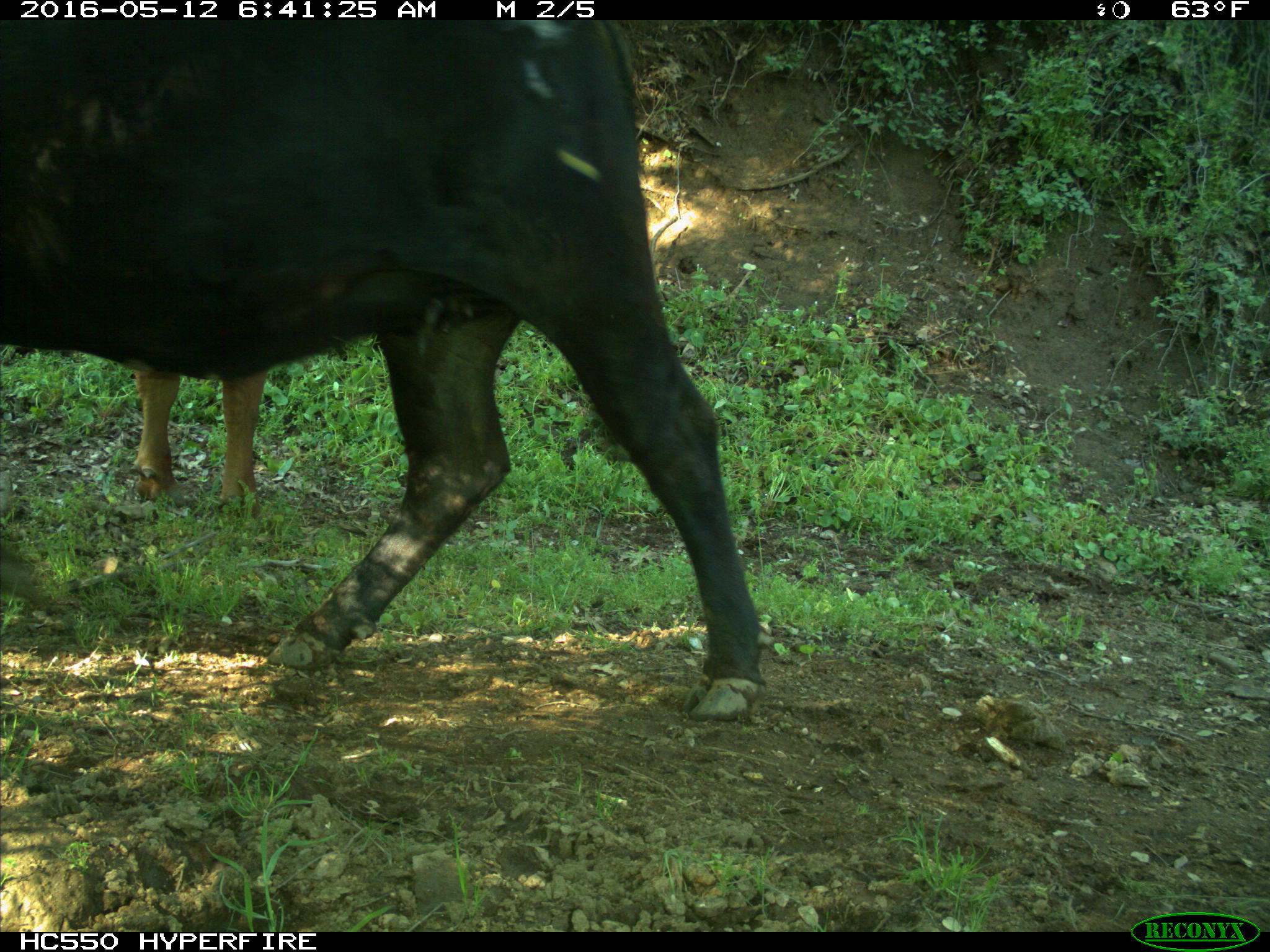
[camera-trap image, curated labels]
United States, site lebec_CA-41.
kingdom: Animalia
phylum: Chordata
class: Mammalia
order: Artiodactyla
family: Bovidae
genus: Bos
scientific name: Bos taurus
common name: domestic cow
Bos taurus (domestic cow).